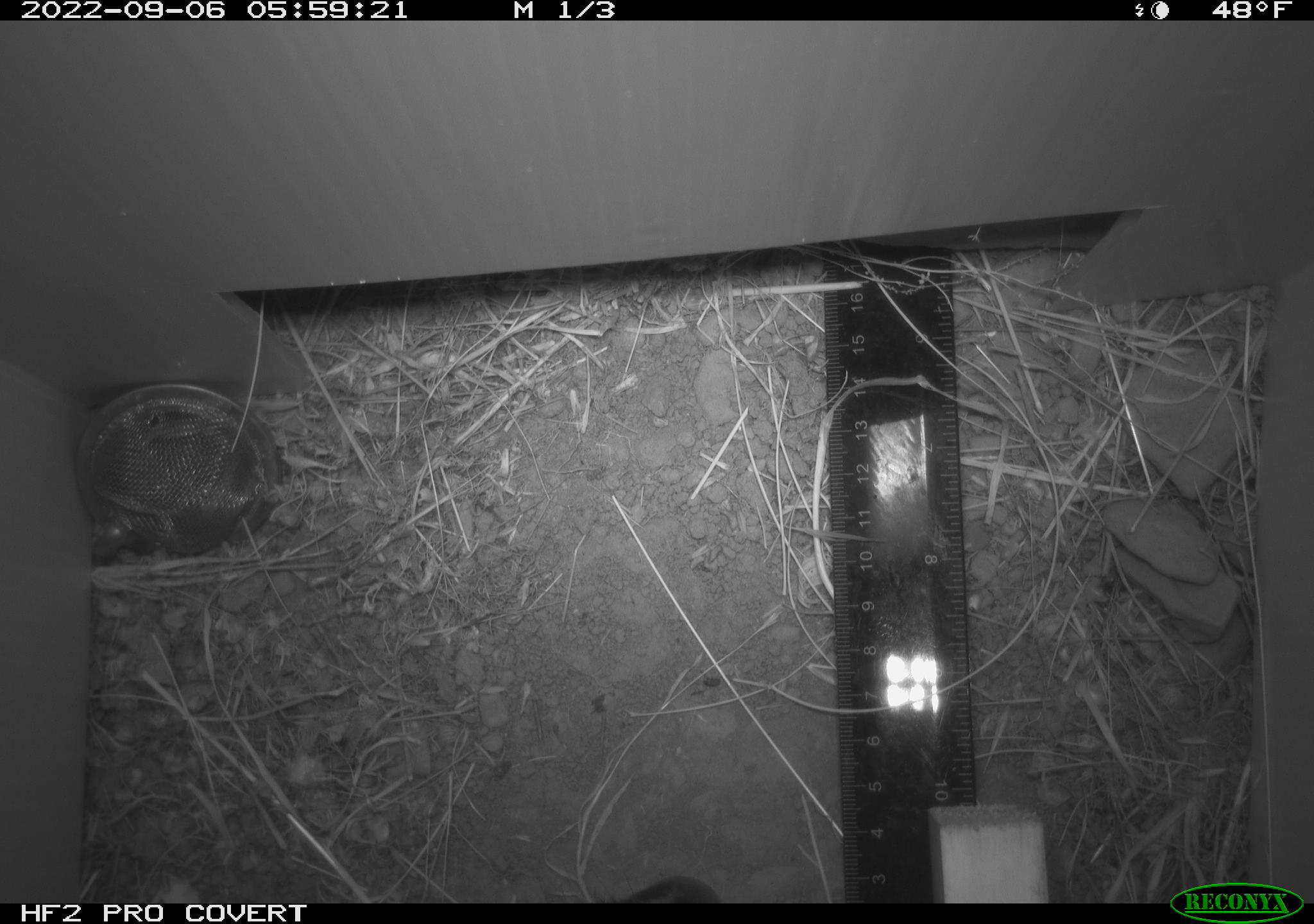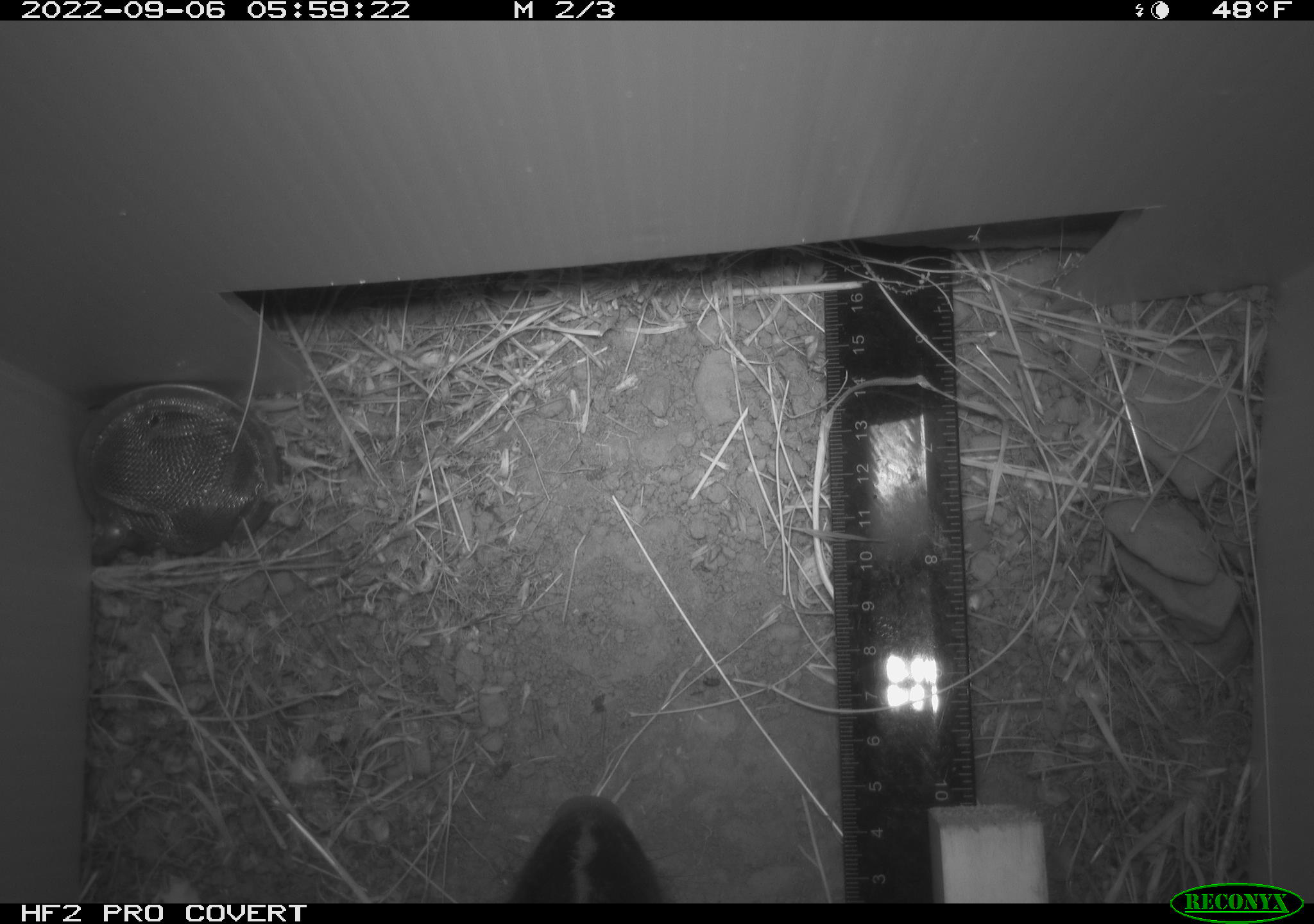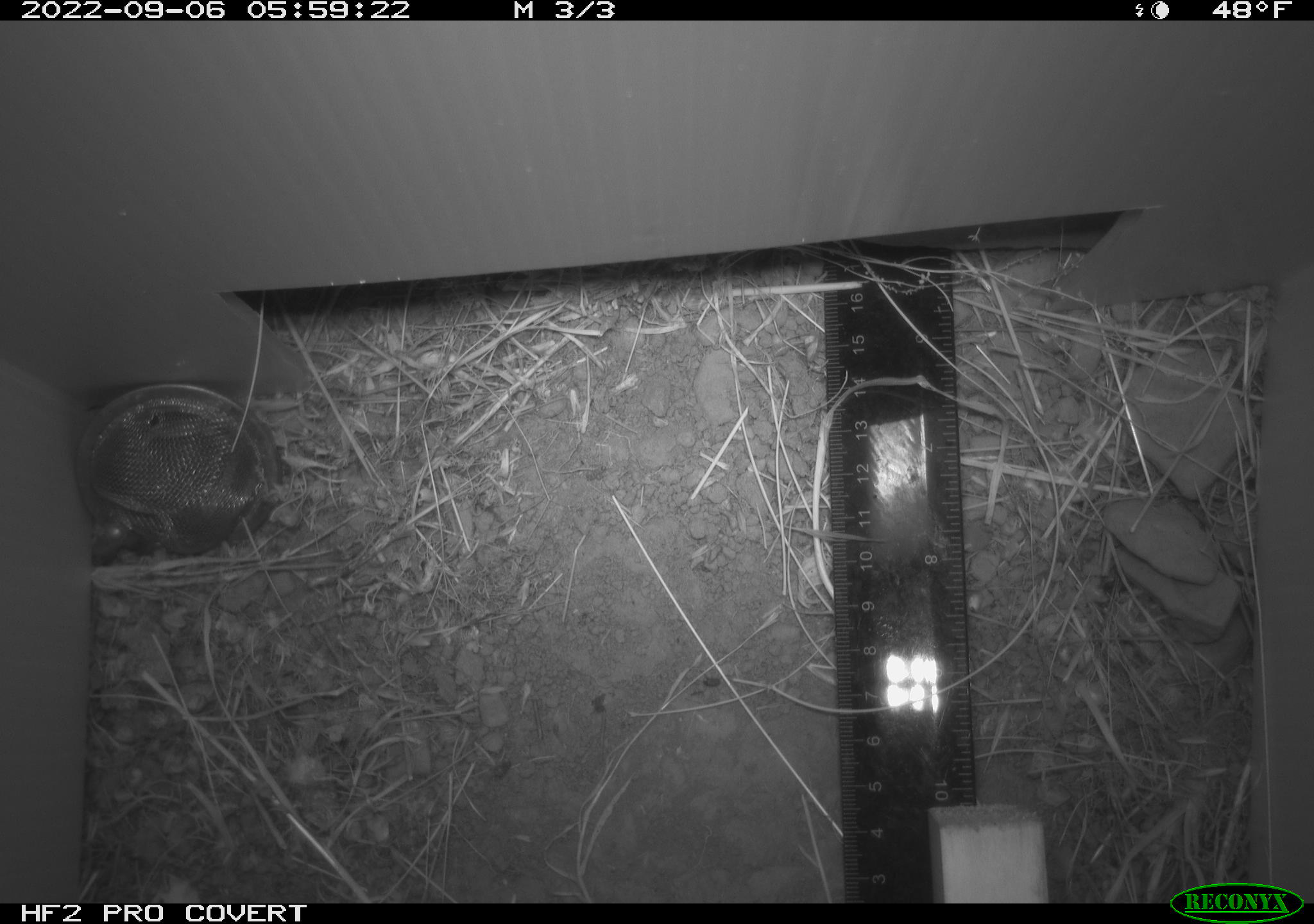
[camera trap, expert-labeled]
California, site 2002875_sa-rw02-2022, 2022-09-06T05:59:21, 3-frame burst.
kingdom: Animalia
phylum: Chordata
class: Mammalia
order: Carnivora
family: Mephitidae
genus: Mephitis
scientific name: Mephitis mephitis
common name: striped skunk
Striped skunk (Mephitis mephitis).